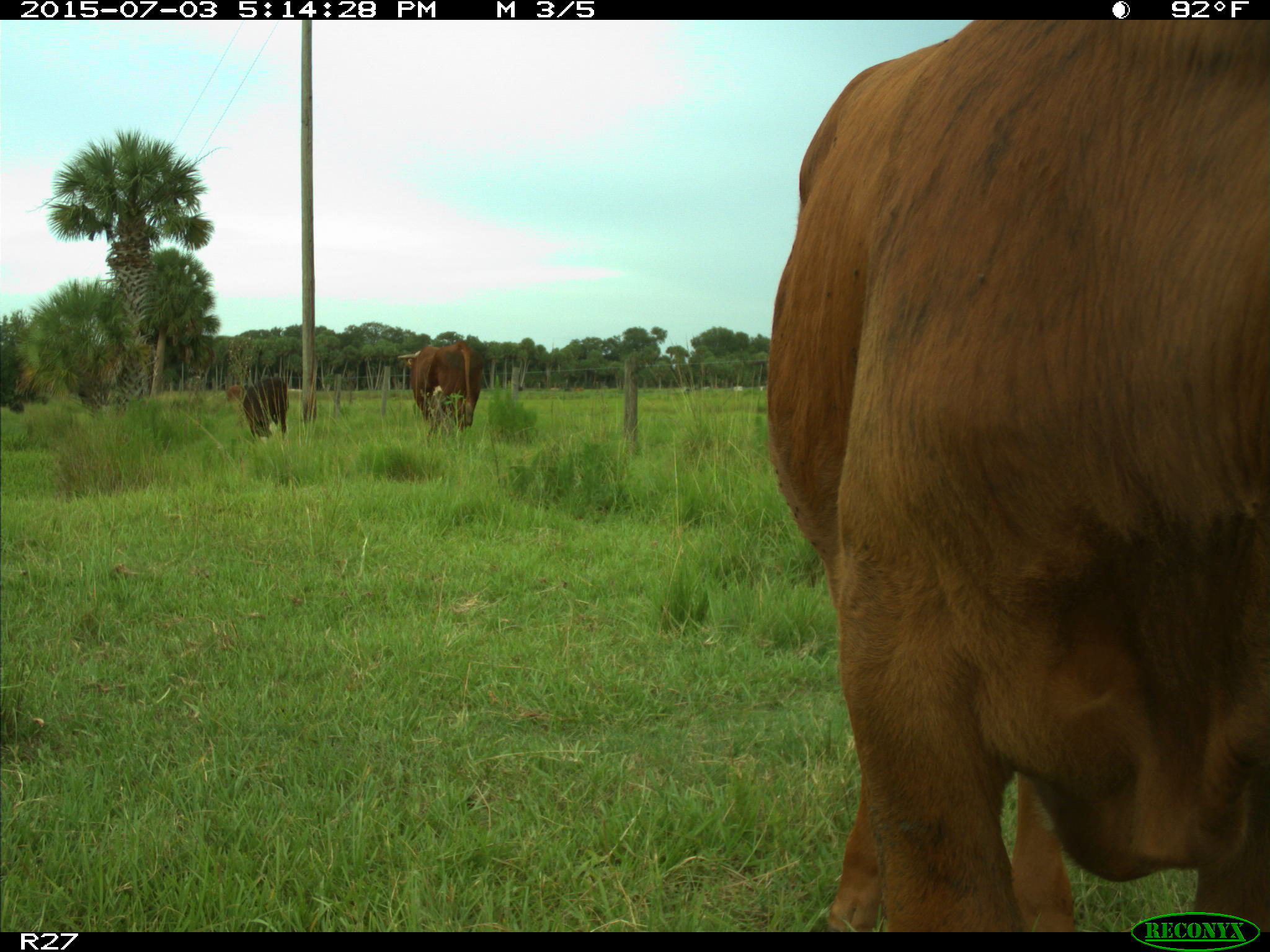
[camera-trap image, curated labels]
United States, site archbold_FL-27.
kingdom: Animalia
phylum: Chordata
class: Mammalia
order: Artiodactyla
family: Bovidae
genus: Bos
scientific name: Bos taurus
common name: domestic cow